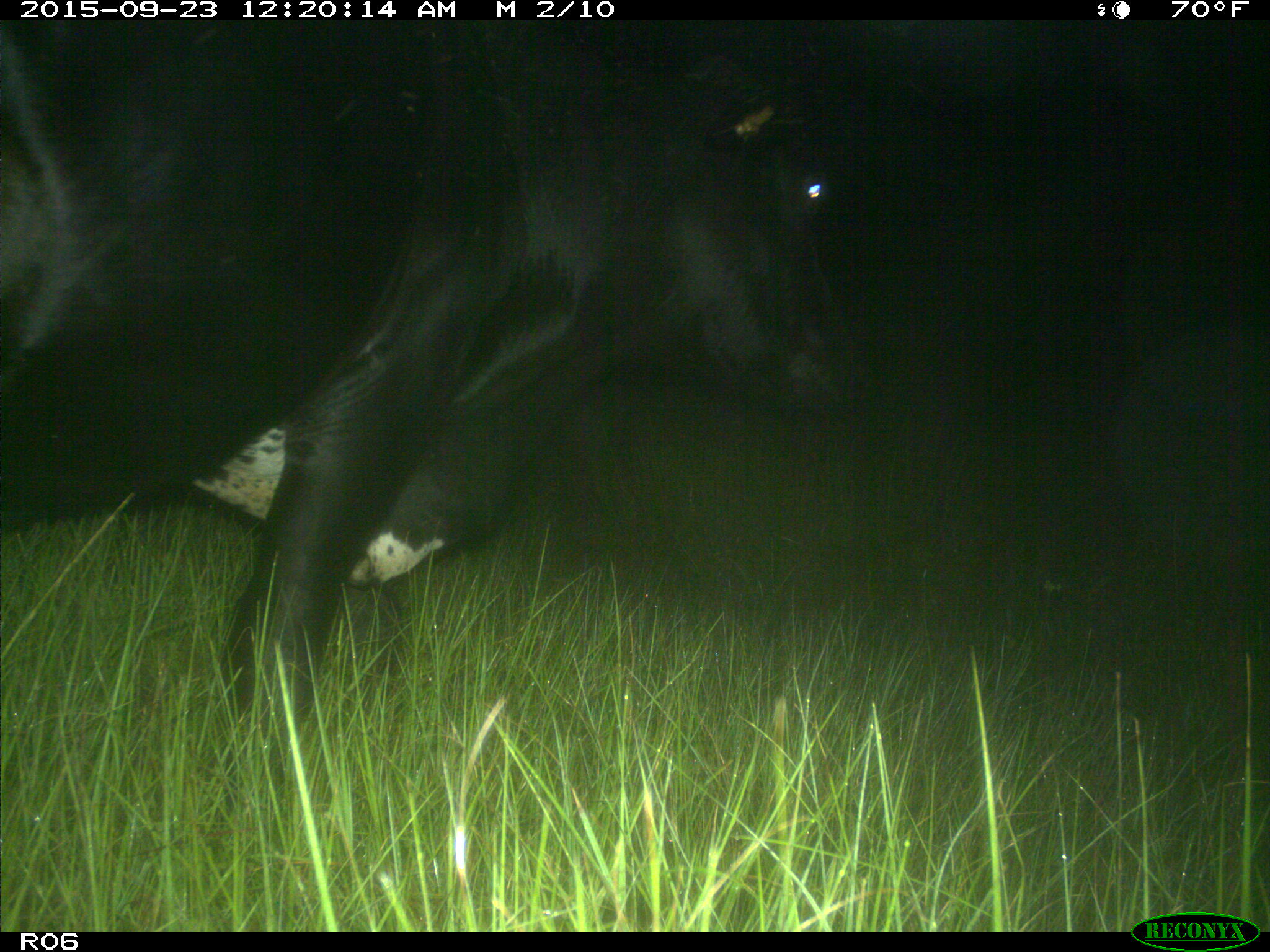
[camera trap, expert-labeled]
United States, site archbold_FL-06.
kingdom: Animalia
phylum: Chordata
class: Mammalia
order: Artiodactyla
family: Bovidae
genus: Bos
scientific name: Bos taurus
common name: domestic cow